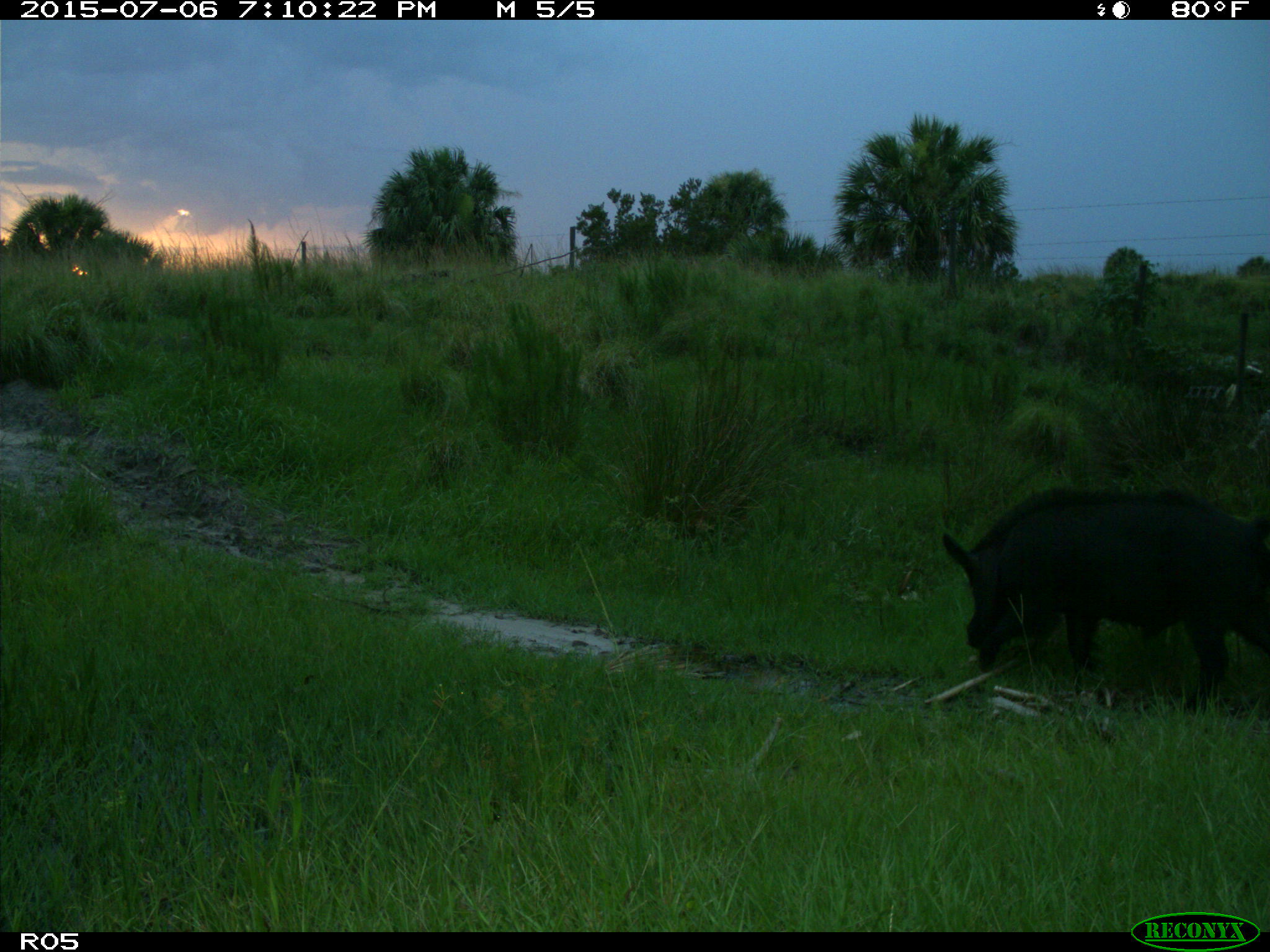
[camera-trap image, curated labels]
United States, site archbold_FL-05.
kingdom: Animalia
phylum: Chordata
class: Mammalia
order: Artiodactyla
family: Suidae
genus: Sus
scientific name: Sus scrofa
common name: wild boar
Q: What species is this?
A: Sus scrofa (wild boar).